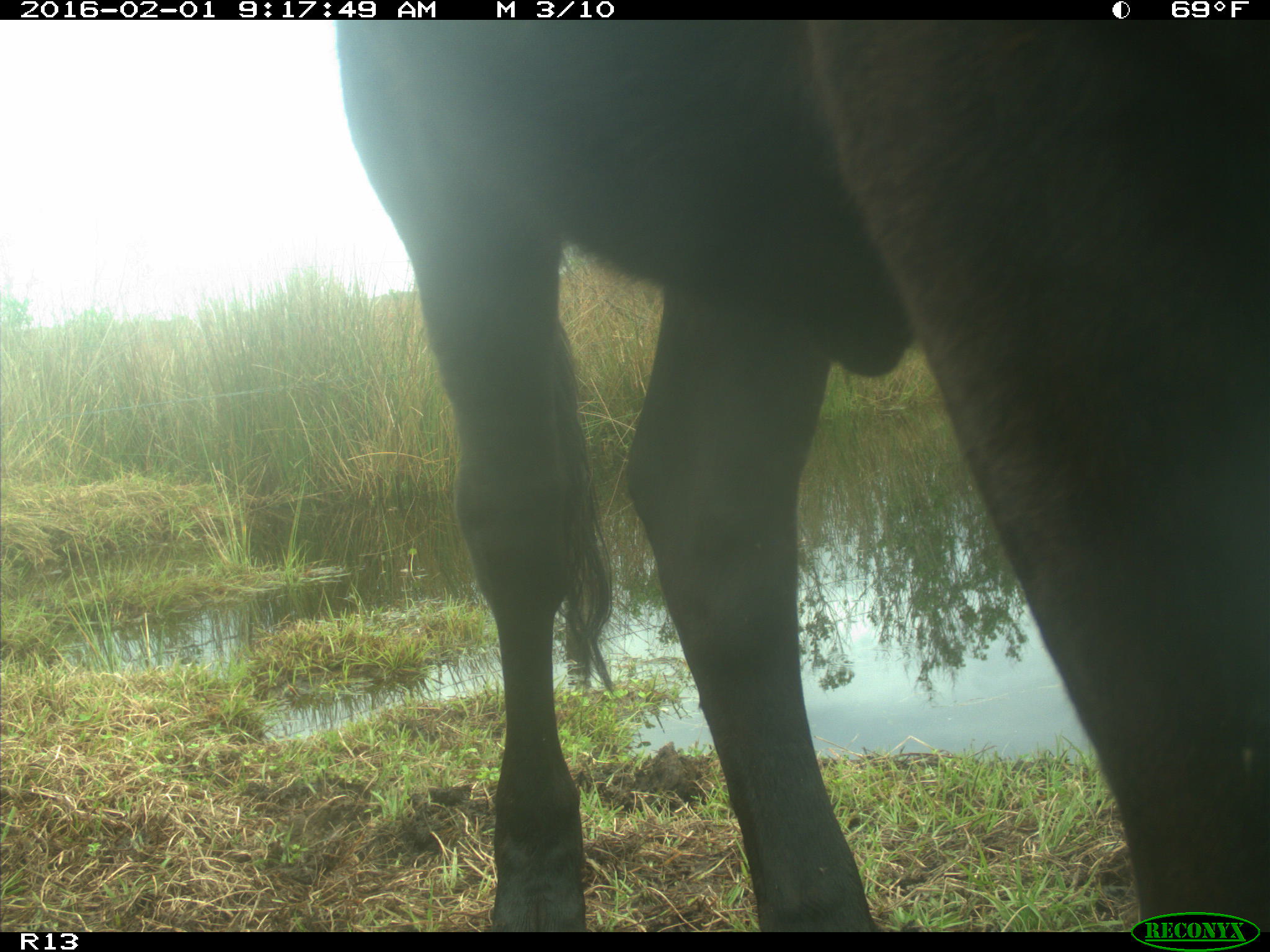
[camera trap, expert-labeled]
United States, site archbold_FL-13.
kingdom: Animalia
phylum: Chordata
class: Mammalia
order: Artiodactyla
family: Bovidae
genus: Bos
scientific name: Bos taurus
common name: domestic cow